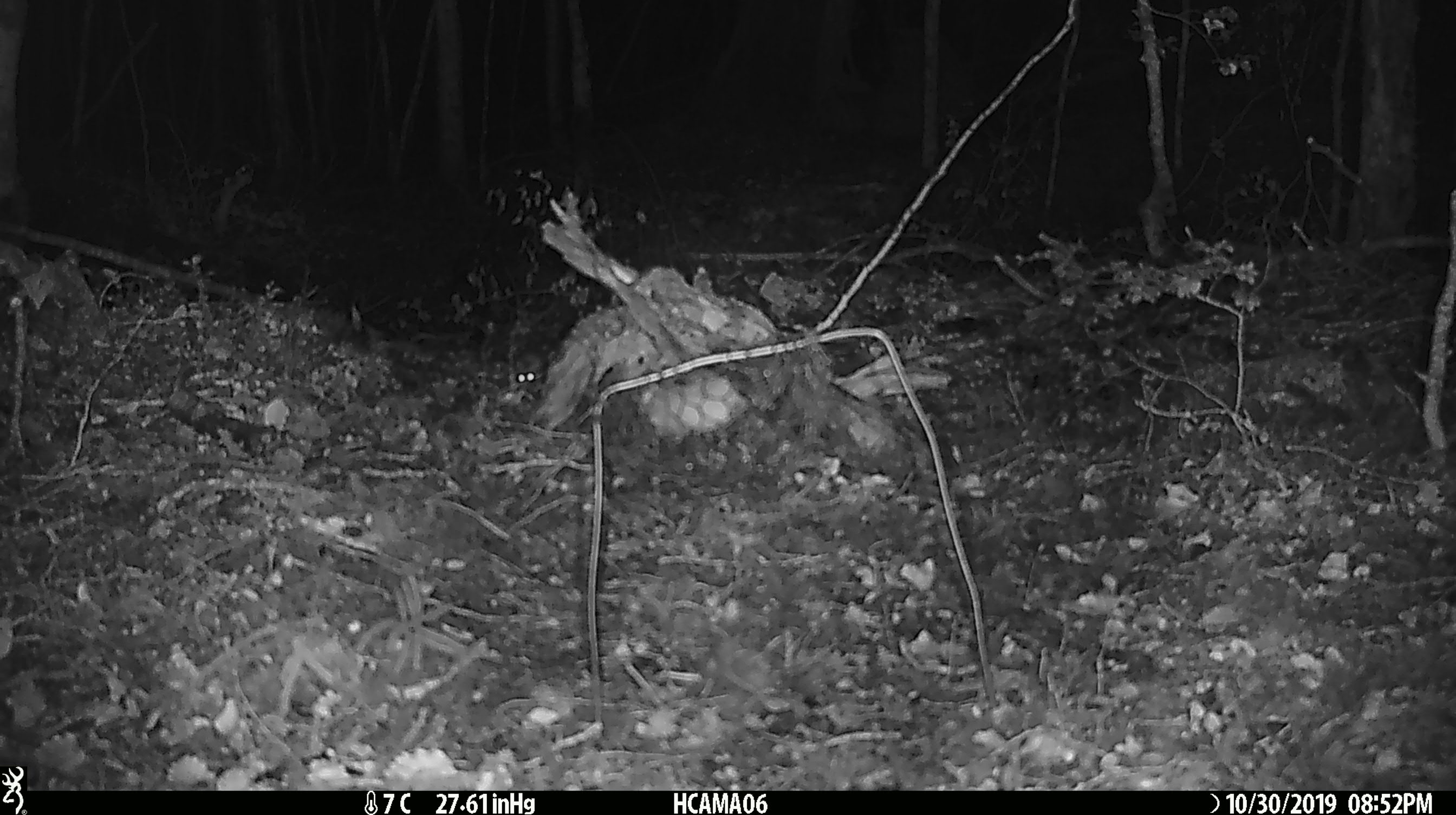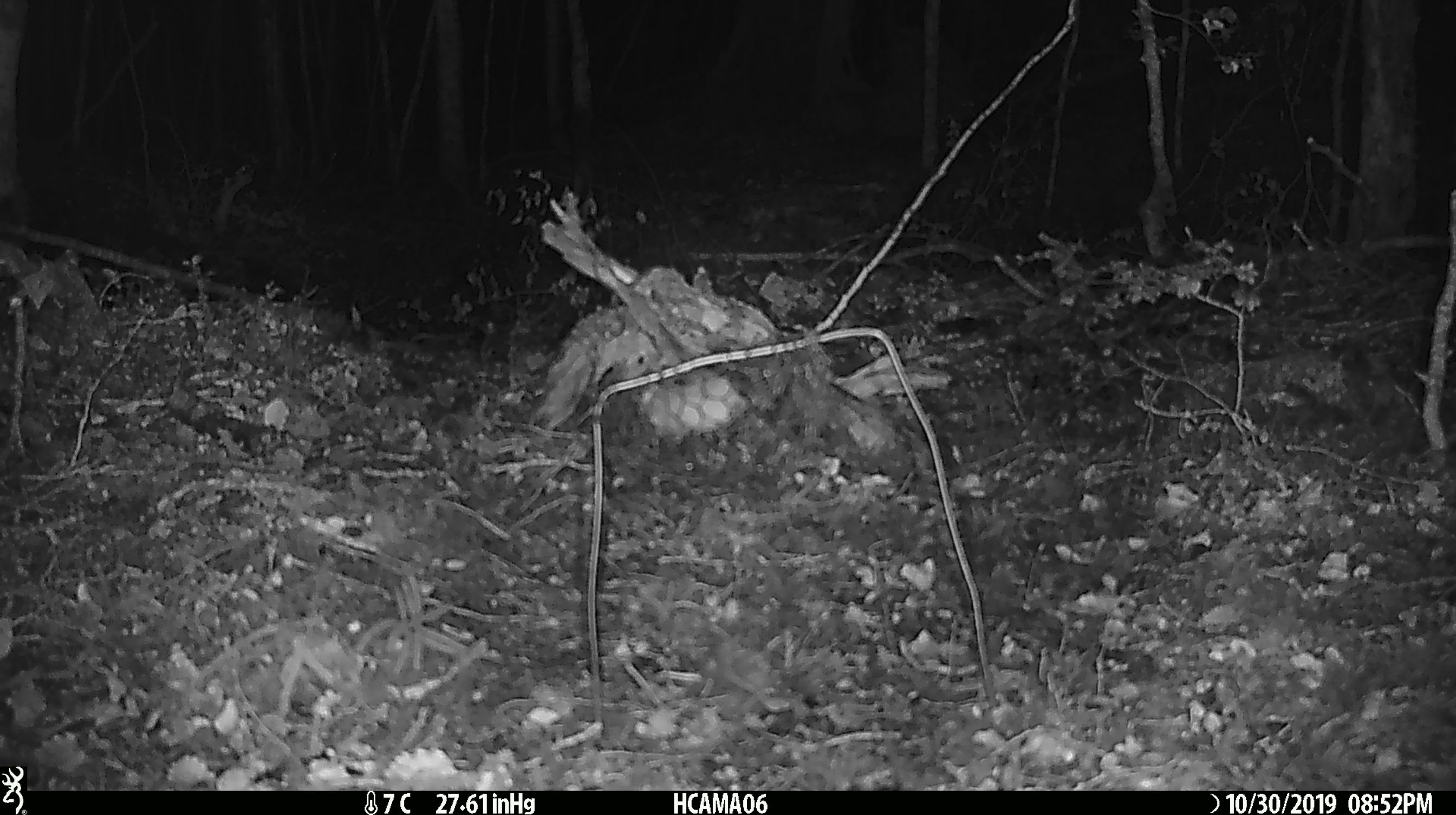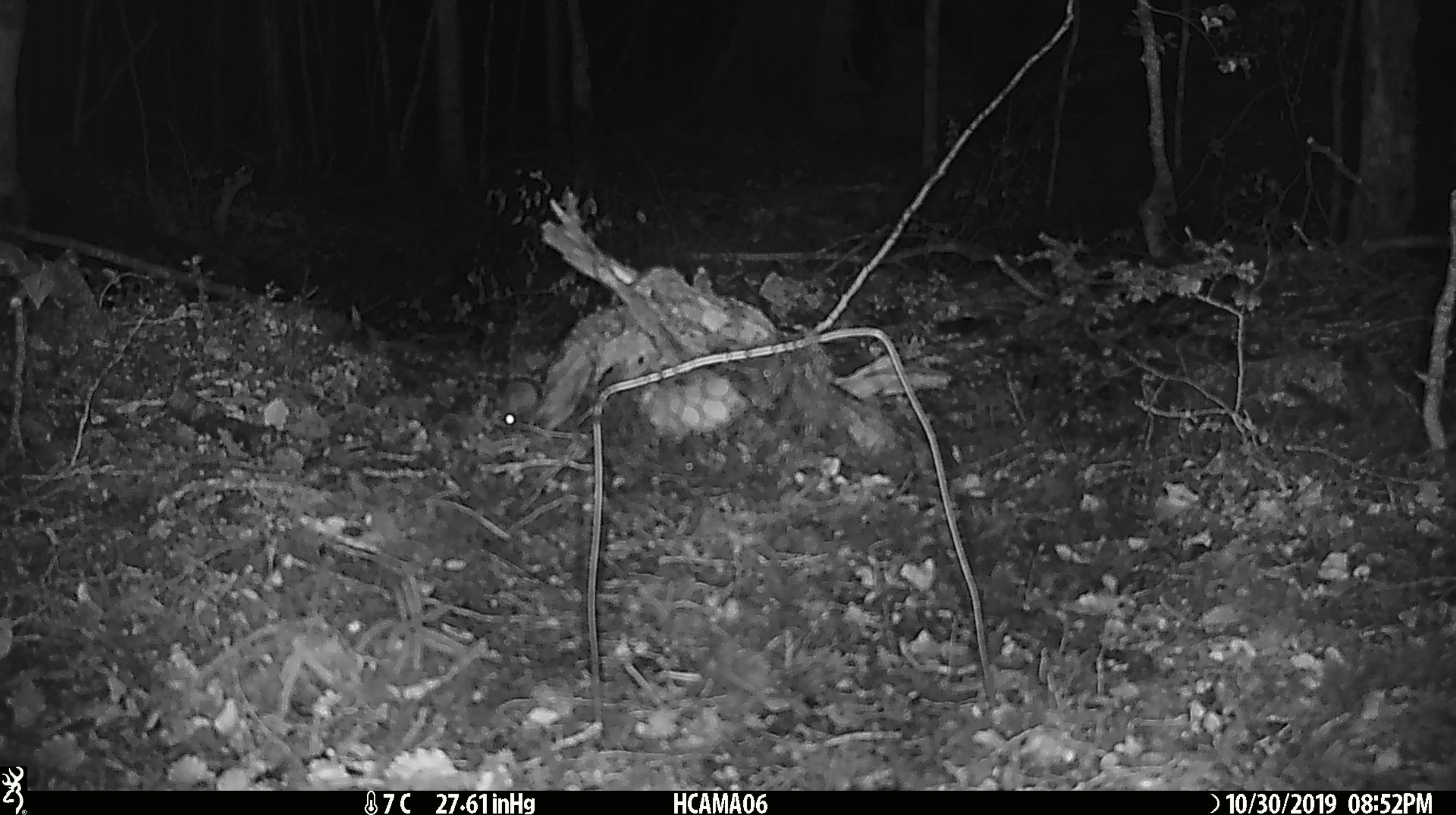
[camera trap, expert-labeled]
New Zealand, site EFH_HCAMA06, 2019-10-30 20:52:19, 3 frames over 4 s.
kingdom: Animalia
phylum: Chordata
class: Mammalia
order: Rodentia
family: Muridae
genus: Mus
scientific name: Mus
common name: mouse